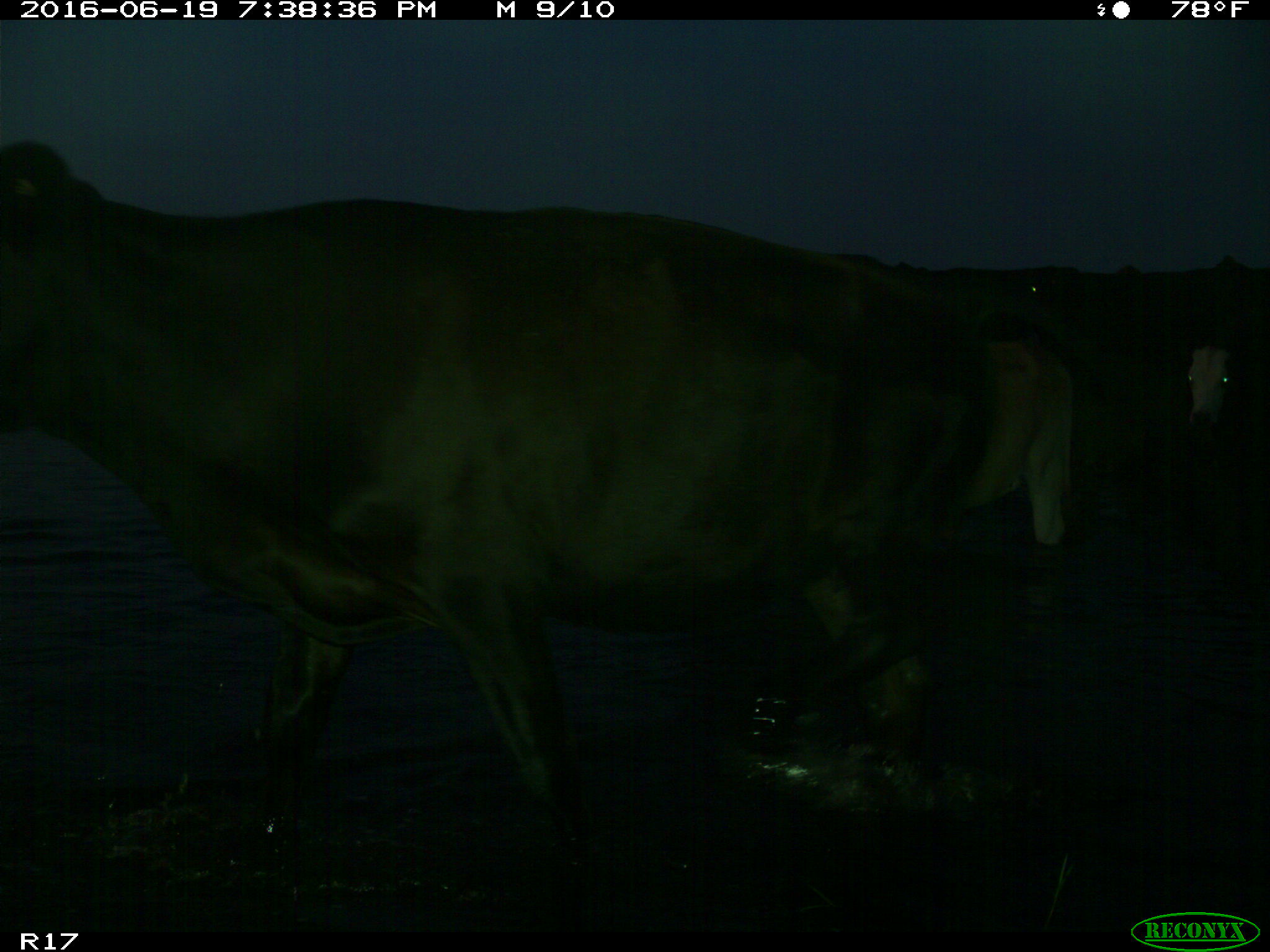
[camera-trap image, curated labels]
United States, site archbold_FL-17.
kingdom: Animalia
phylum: Chordata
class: Mammalia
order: Artiodactyla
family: Bovidae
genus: Bos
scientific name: Bos taurus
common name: domestic cow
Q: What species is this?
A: Bos taurus (domestic cow).